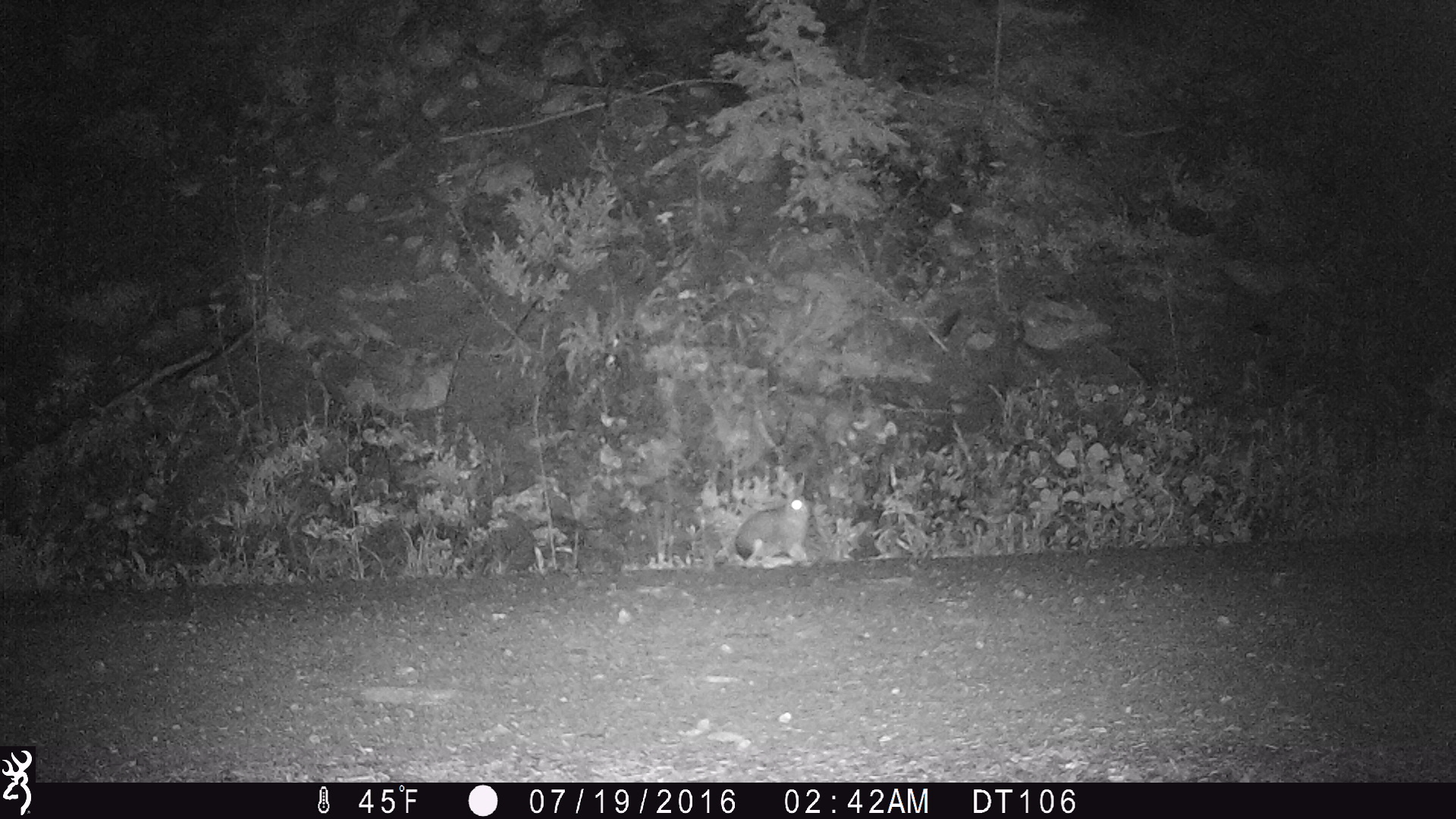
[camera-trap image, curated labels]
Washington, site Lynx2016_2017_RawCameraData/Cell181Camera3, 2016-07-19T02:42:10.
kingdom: Animalia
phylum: Chordata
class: Mammalia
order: Lagomorpha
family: Leporidae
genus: Lepus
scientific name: Lepus americanus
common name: snowshoe hare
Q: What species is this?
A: Lepus americanus (snowshoe hare).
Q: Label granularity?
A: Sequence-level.